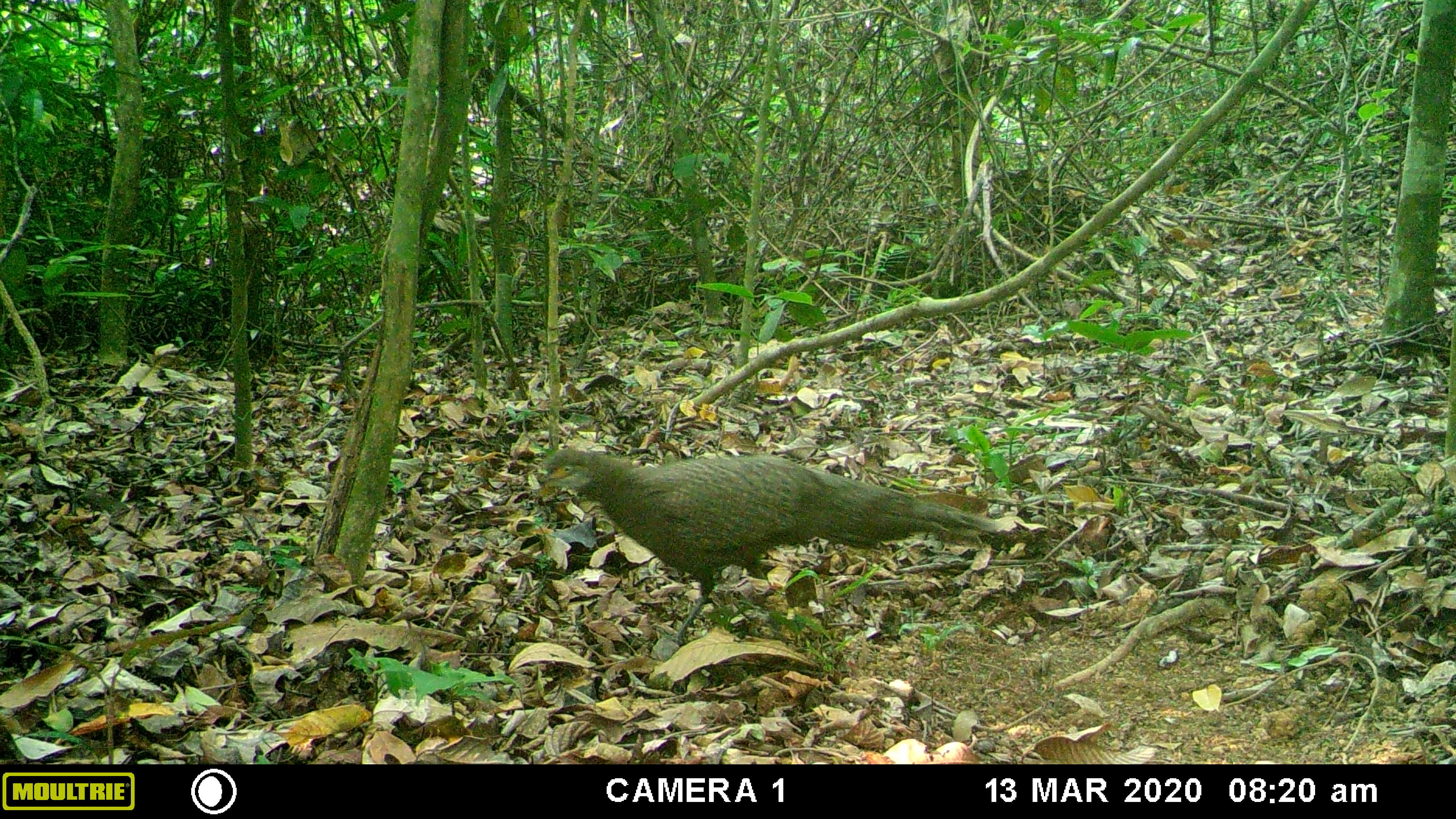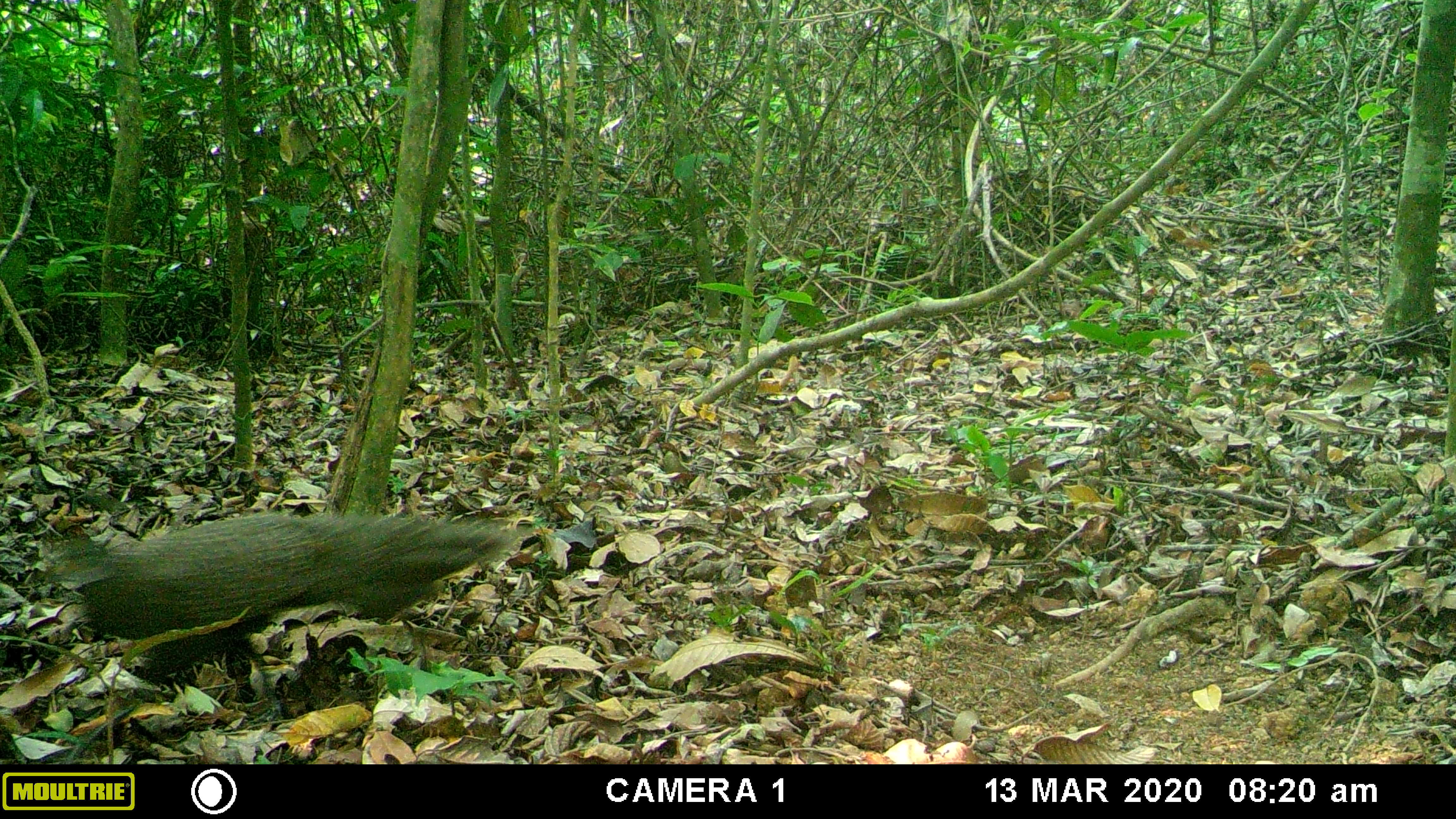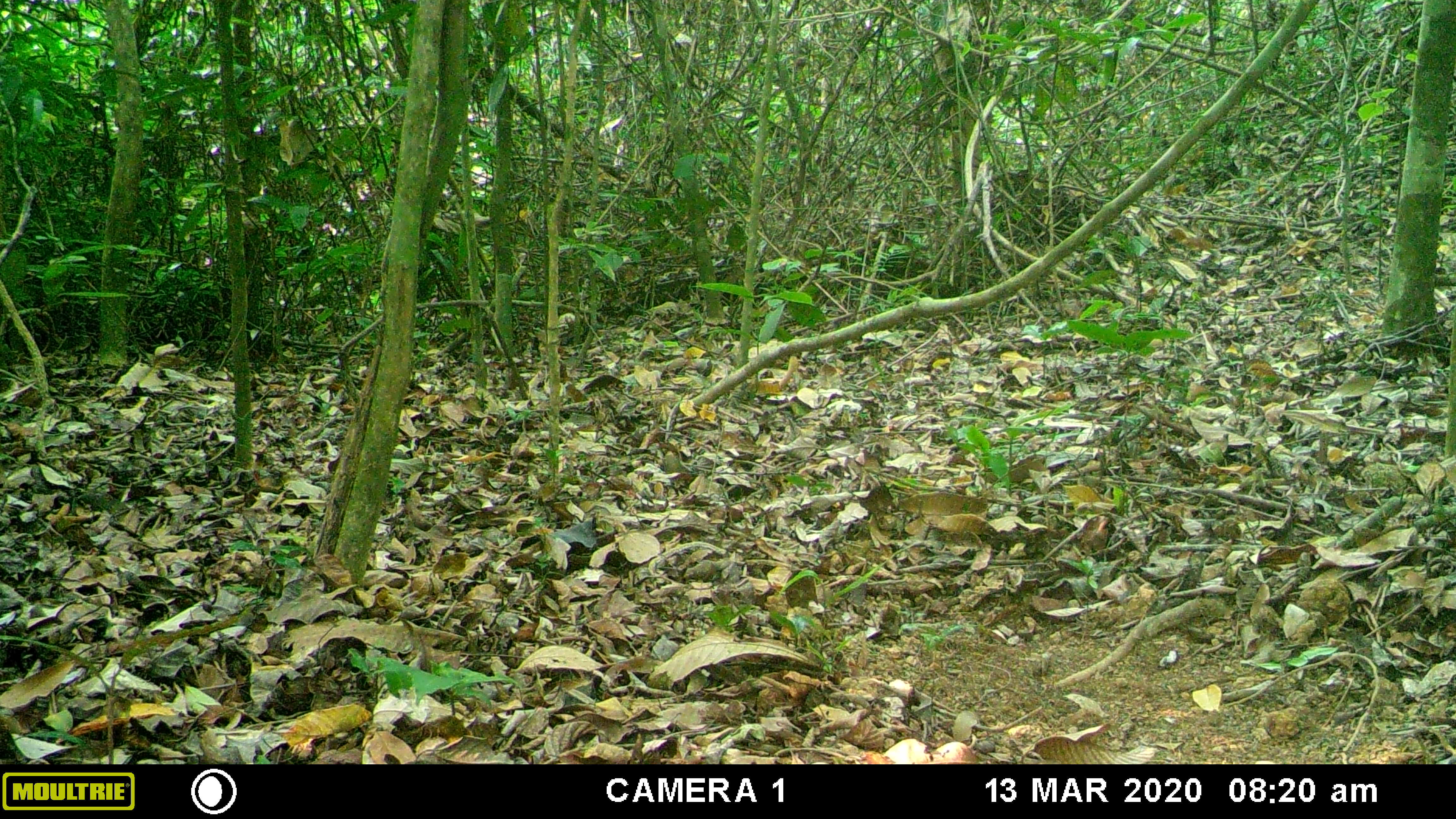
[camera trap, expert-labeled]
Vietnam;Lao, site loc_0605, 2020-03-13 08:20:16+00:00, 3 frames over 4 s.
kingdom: Animalia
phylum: Chordata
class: Aves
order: Galliformes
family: Phasianidae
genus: Polyplectron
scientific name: Polyplectron bicalcaratum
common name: gray peacock-pheasant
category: grey peacock pheasant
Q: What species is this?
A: Grey peacock pheasant (gray peacock-pheasant) (Polyplectron bicalcaratum).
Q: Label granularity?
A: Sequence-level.